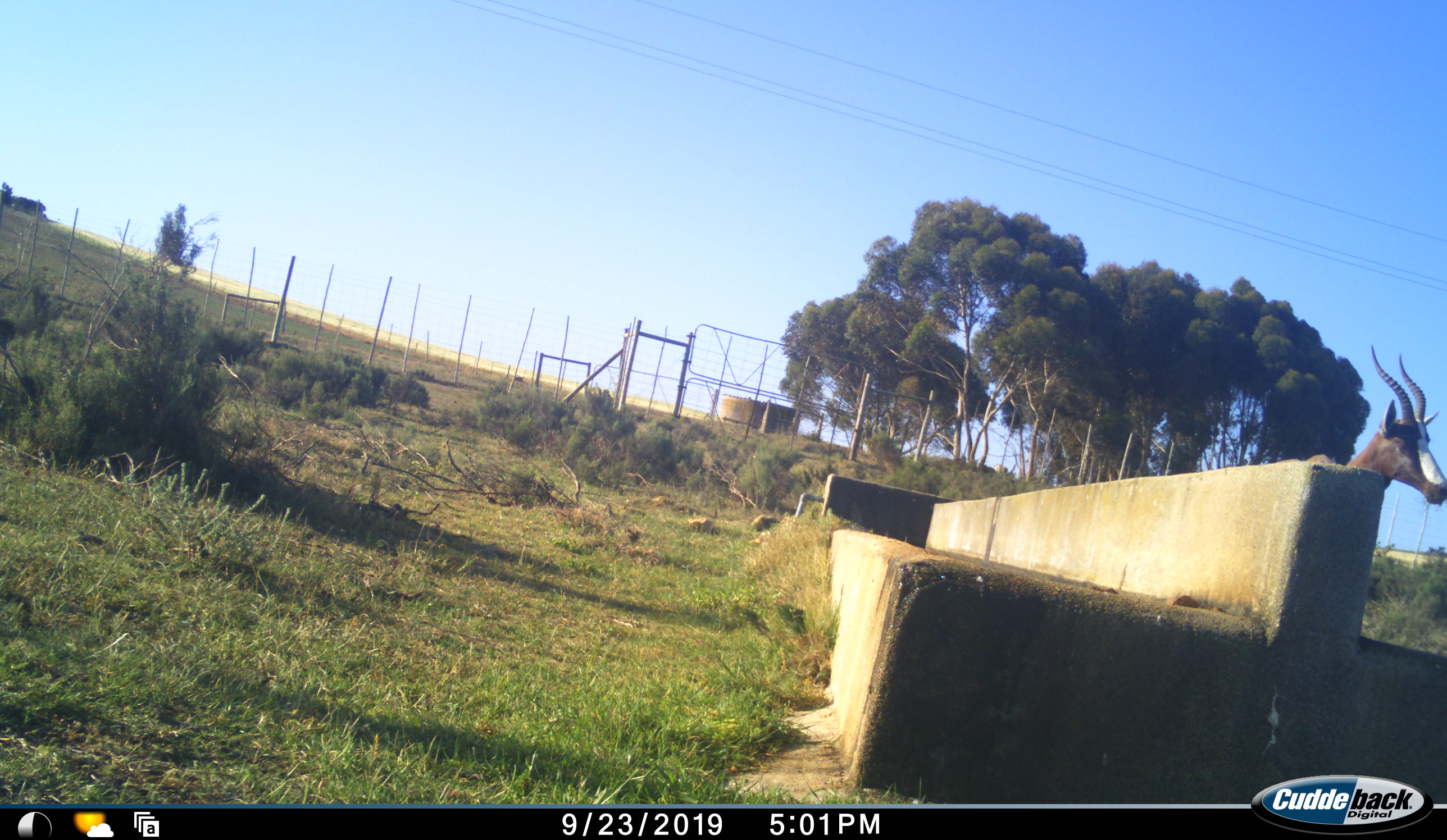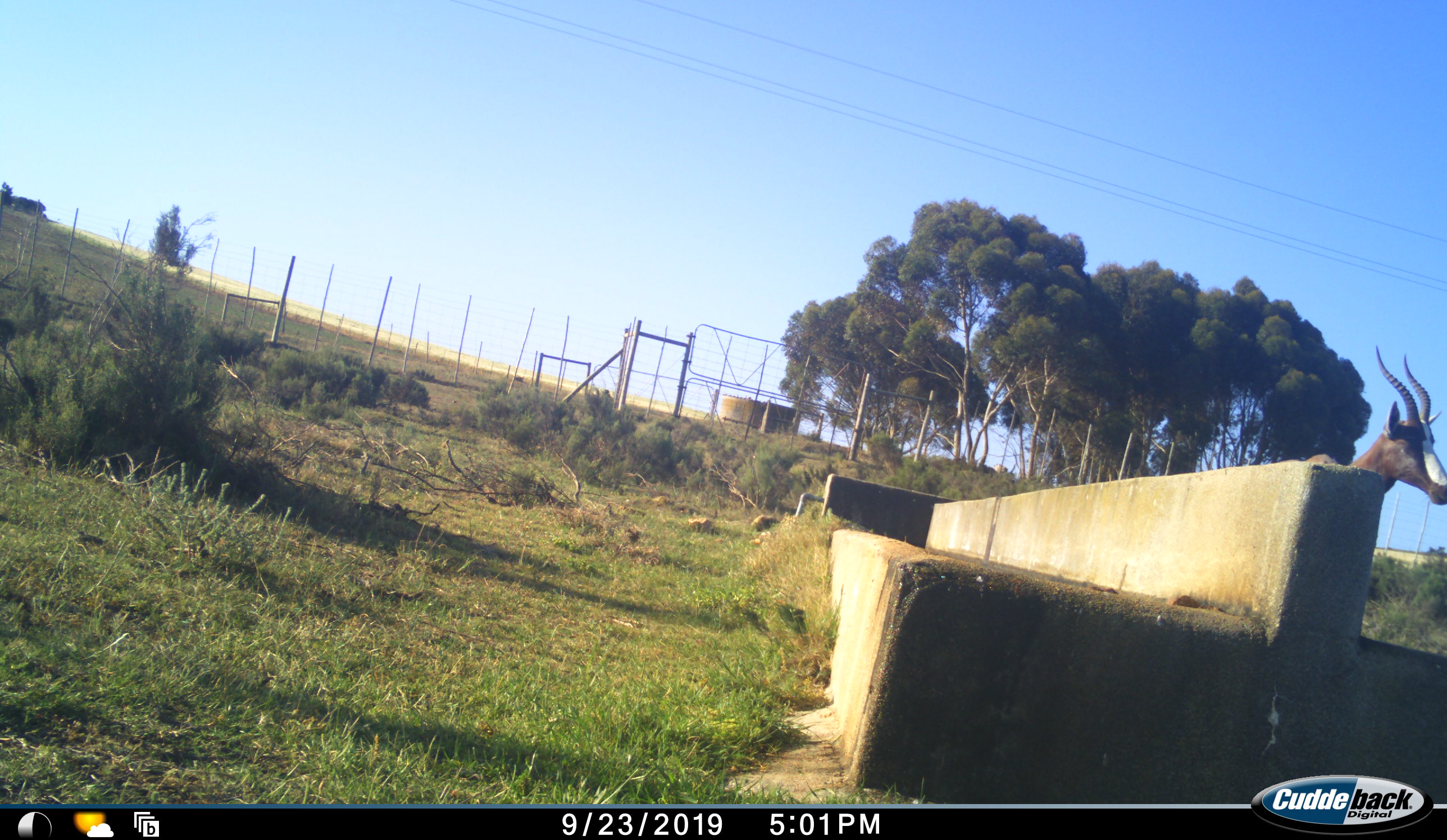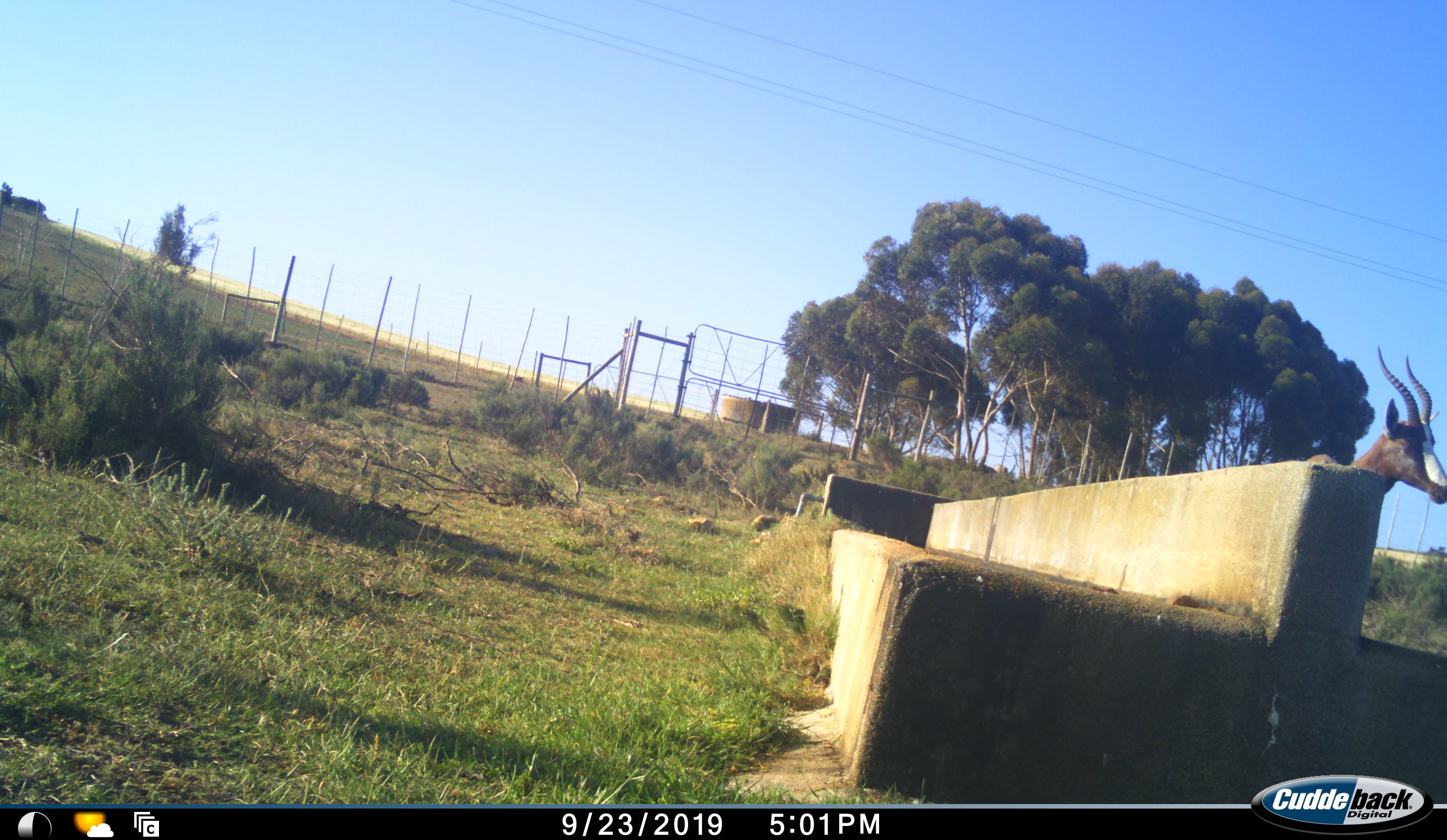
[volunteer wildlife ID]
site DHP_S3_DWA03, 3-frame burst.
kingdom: Animalia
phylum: Chordata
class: Mammalia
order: Artiodactyla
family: Bovidae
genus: Damaliscus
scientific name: Damaliscus pygargus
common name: bontebok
Bontebok (Damaliscus pygargus), count 1. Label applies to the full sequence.